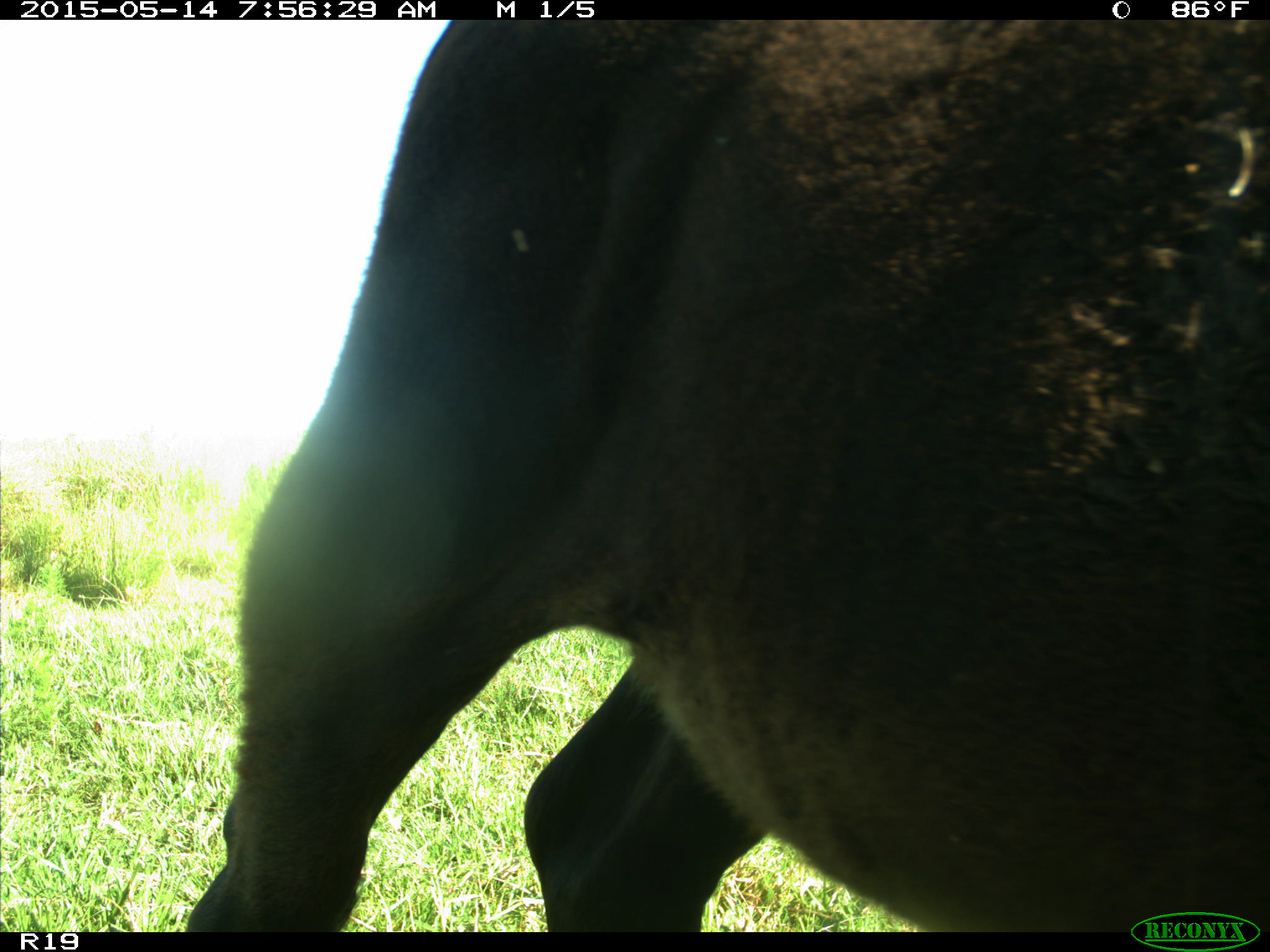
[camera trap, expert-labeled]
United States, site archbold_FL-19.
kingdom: Animalia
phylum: Chordata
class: Mammalia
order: Artiodactyla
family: Bovidae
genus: Bos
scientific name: Bos taurus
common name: domestic cow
Bos taurus (domestic cow).